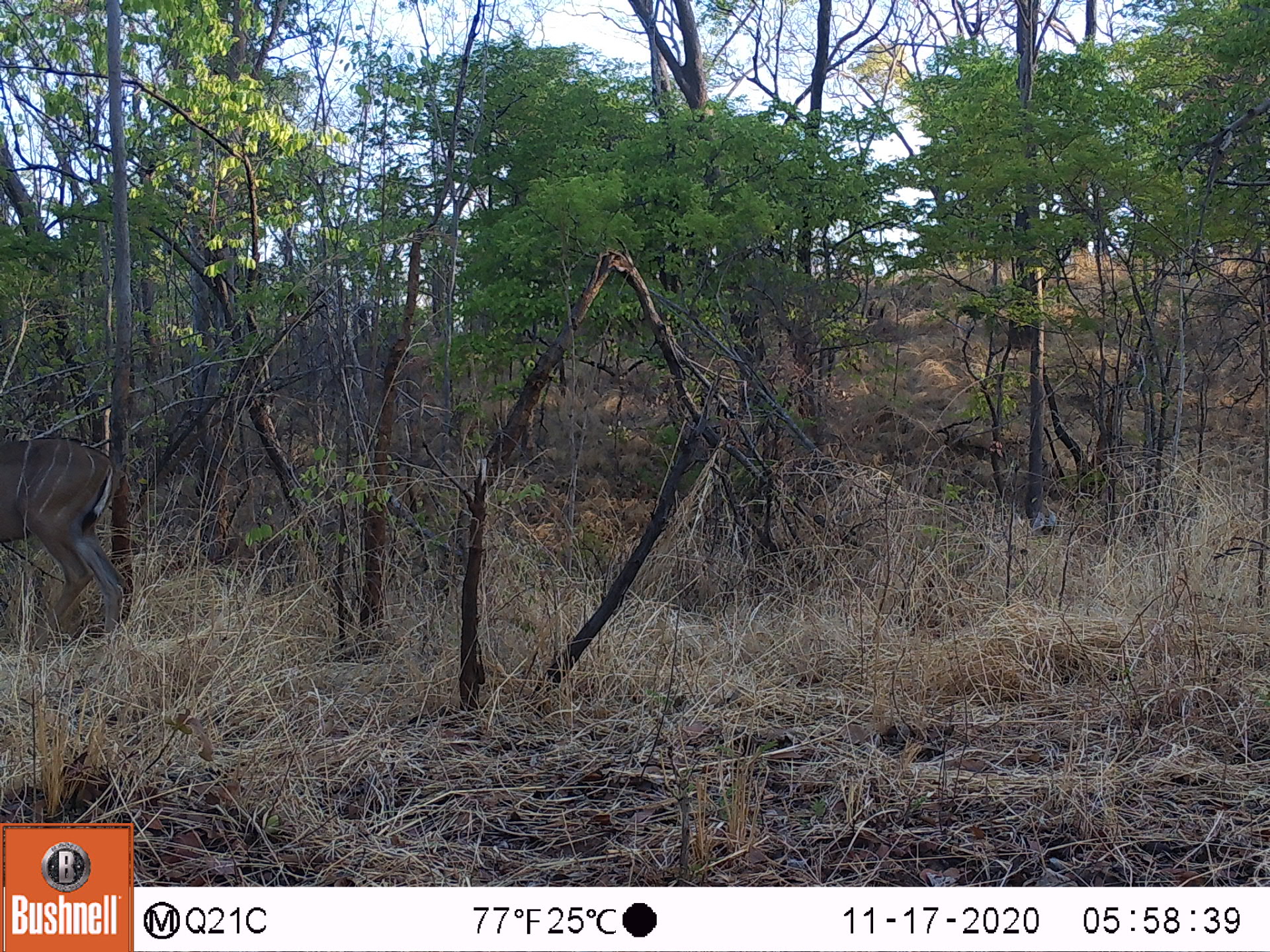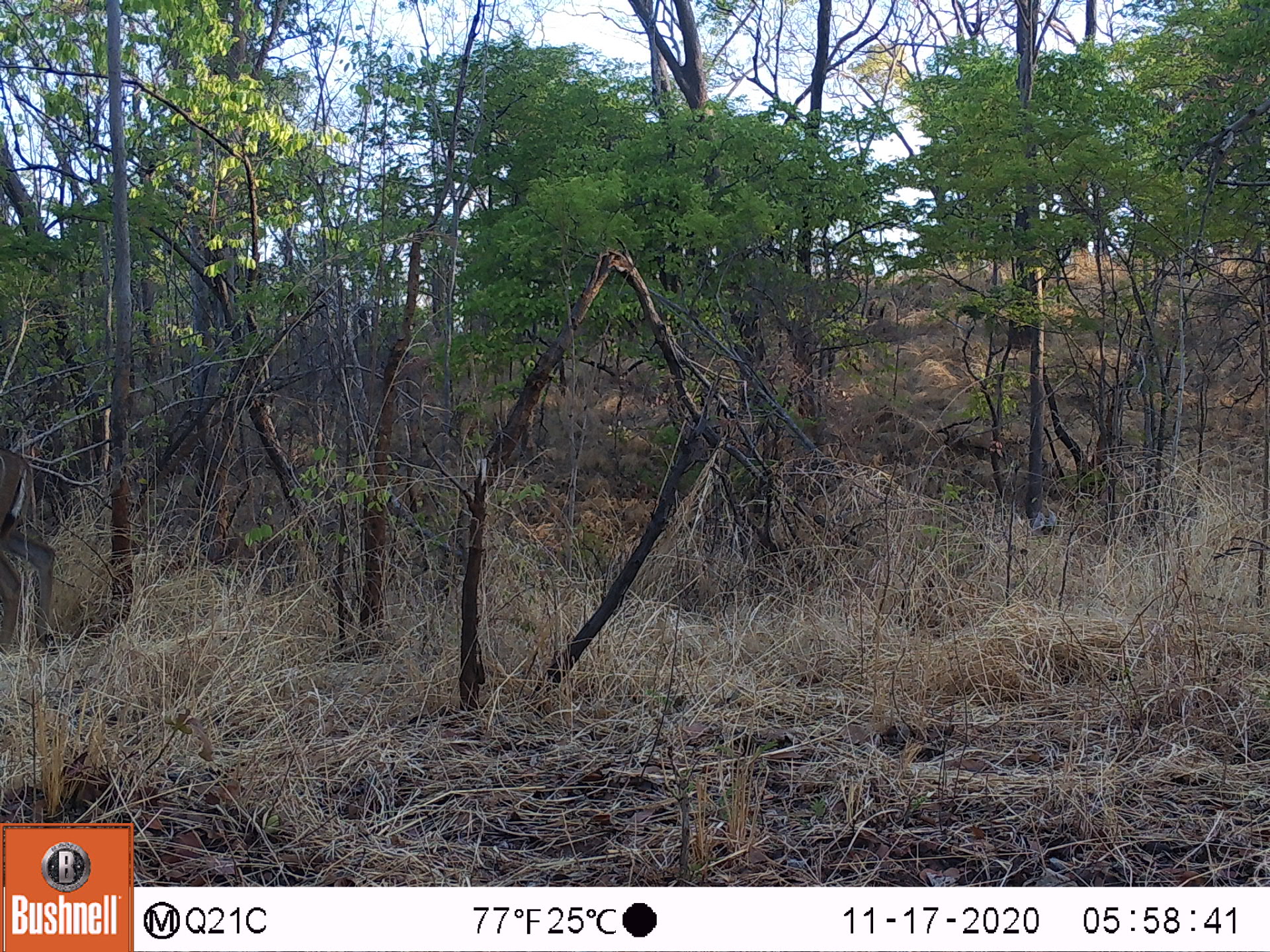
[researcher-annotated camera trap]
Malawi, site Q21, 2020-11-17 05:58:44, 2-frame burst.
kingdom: Animalia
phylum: Chordata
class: Mammalia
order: Artiodactyla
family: Bovidae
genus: Tragelaphus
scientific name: Tragelaphus strepsiceros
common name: greater kudu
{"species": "greater kudu (Tragelaphus strepsiceros)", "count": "1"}